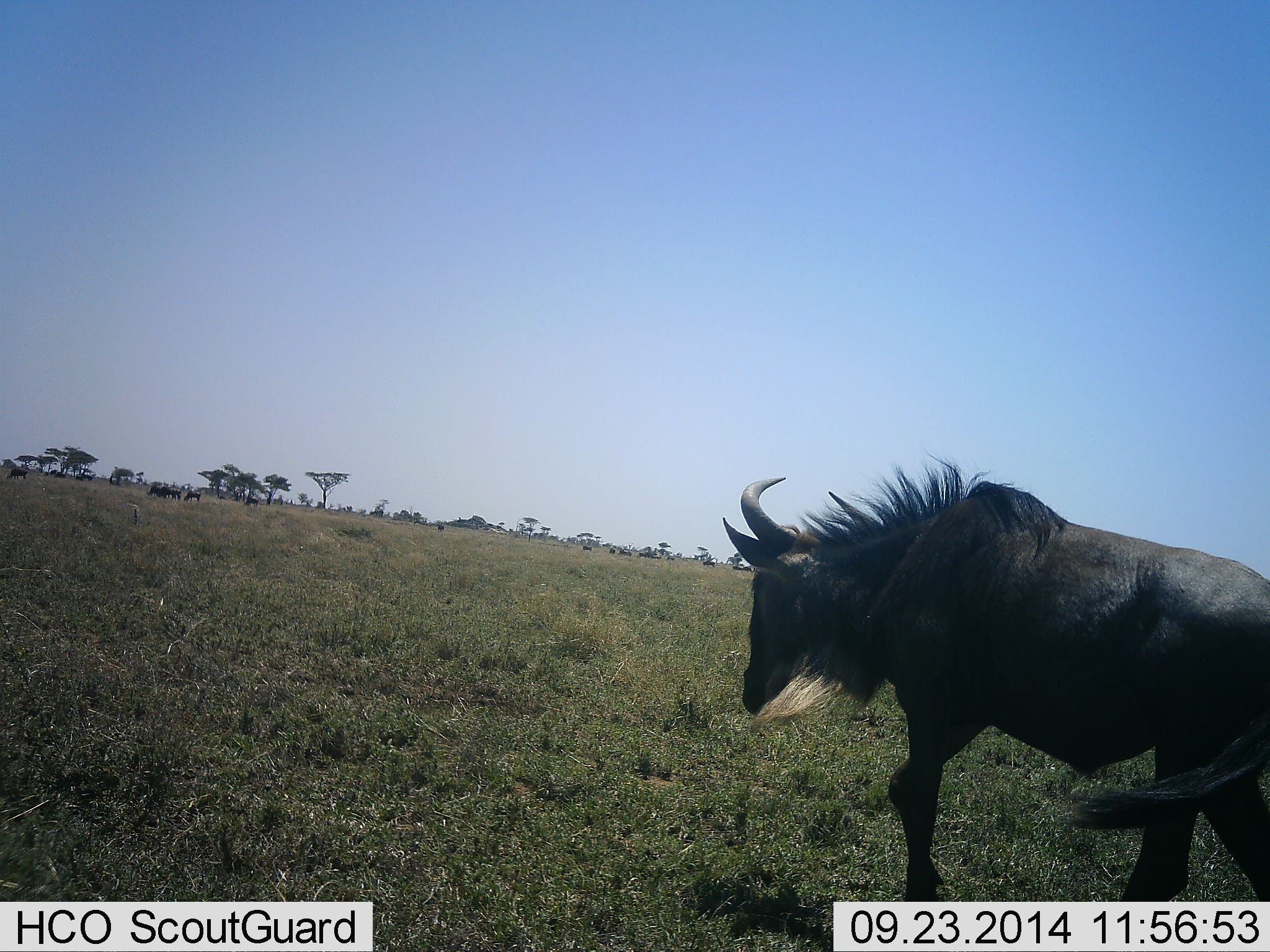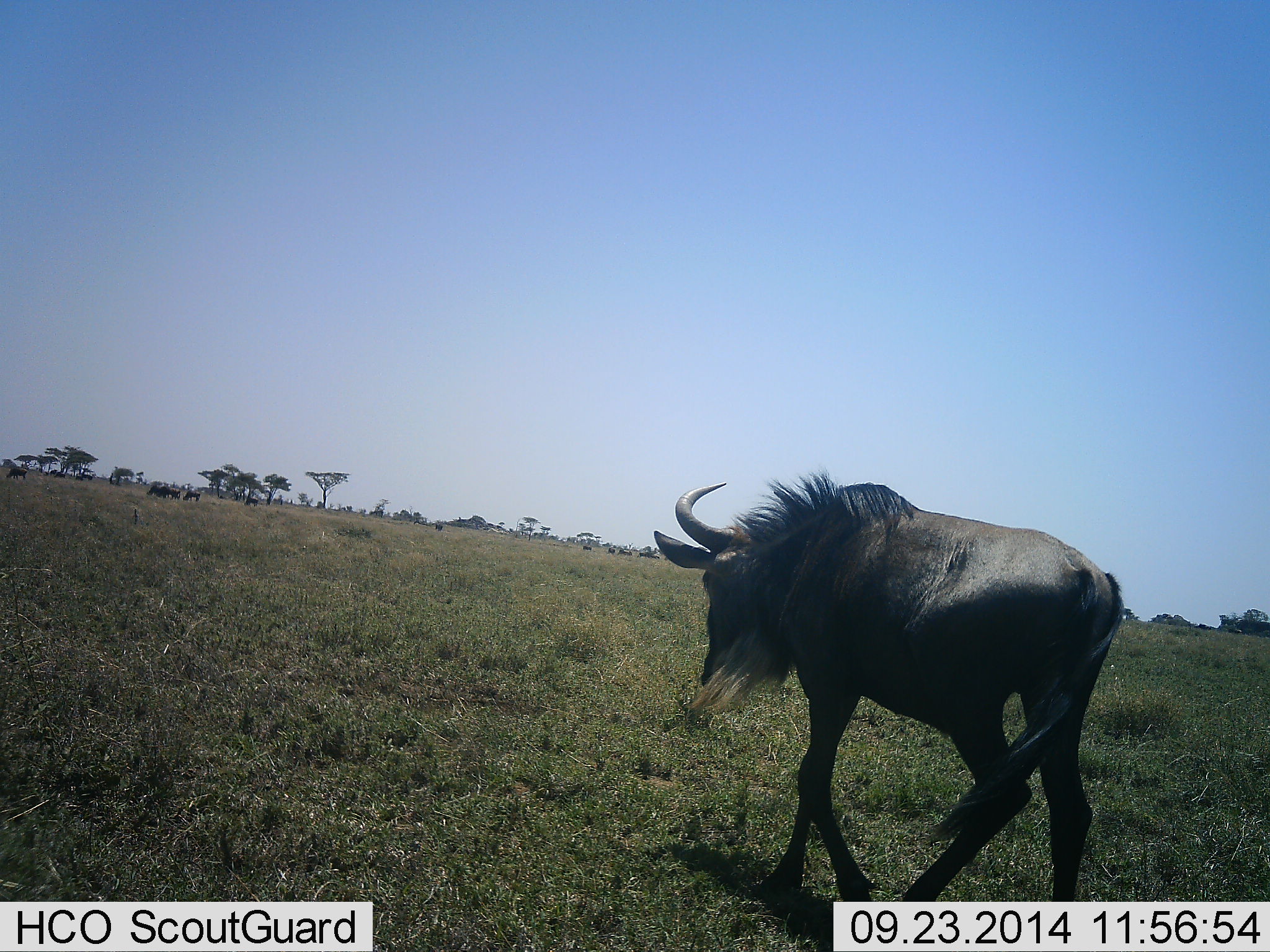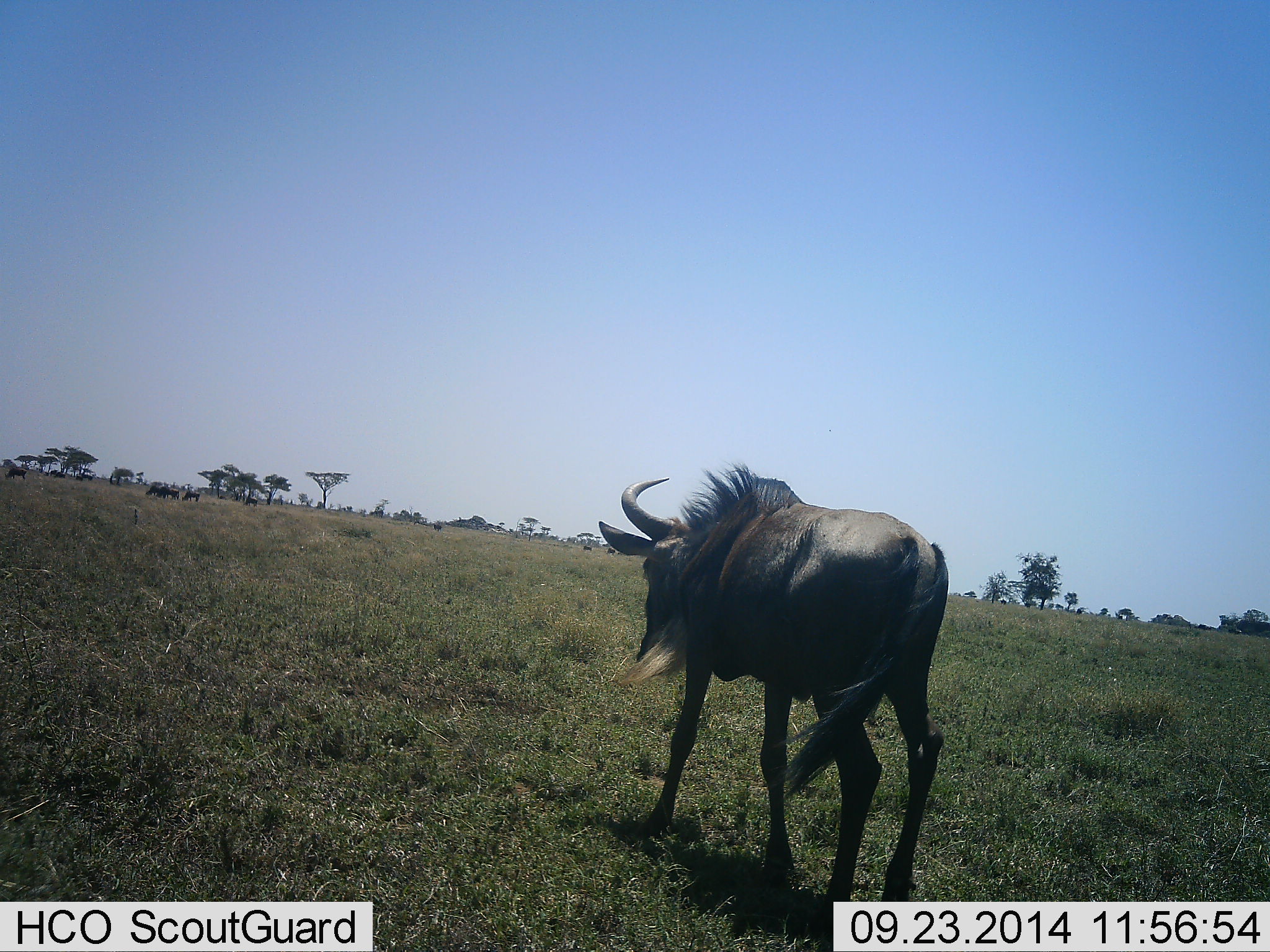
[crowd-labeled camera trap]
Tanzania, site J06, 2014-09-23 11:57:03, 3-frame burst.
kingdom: Animalia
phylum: Chordata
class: Mammalia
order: Artiodactyla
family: Bovidae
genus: Connochaetes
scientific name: Connochaetes taurinus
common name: blue wildebeest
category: wildebeest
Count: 7.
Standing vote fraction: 40%.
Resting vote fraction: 0%.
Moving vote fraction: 100%.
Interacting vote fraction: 0%.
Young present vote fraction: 0%.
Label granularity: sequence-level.